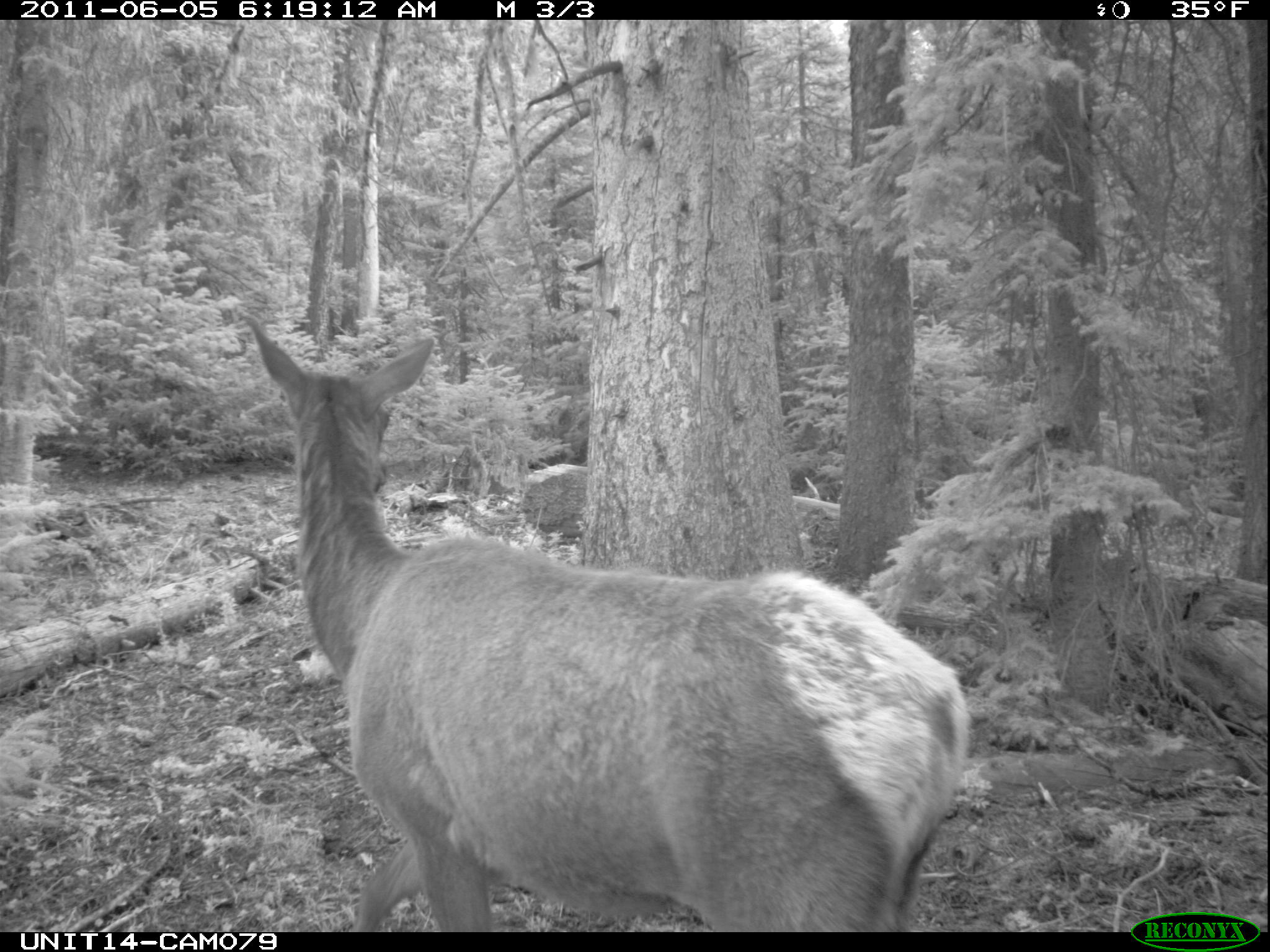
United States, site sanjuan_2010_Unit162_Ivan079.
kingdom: Animalia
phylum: Chordata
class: Mammalia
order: Artiodactyla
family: Cervidae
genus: Cervus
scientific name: Cervus elaphus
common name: red deer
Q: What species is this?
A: Cervus elaphus (red deer).